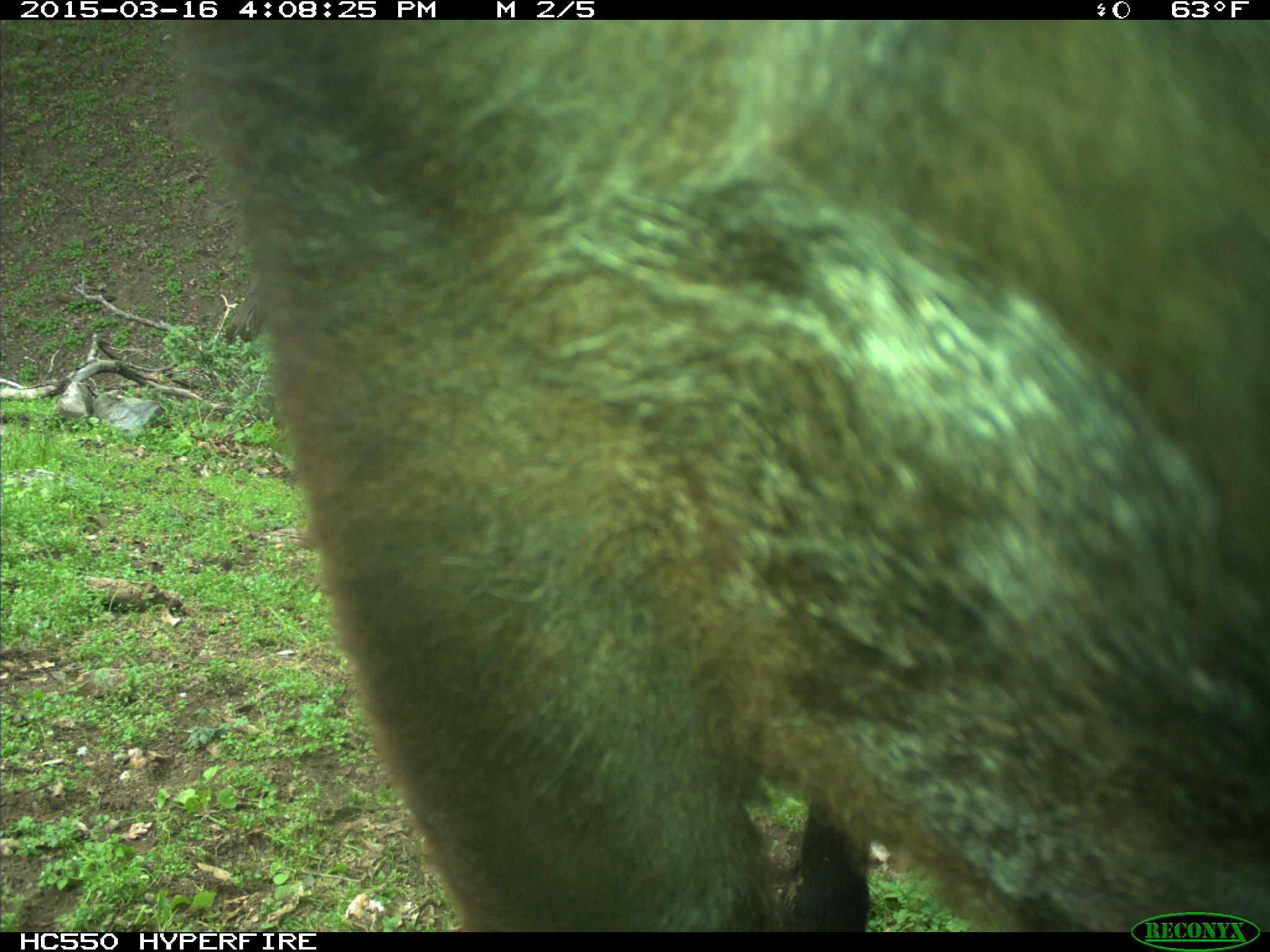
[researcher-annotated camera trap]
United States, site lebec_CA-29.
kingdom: Animalia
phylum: Chordata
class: Mammalia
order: Artiodactyla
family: Bovidae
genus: Bos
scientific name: Bos taurus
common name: domestic cow